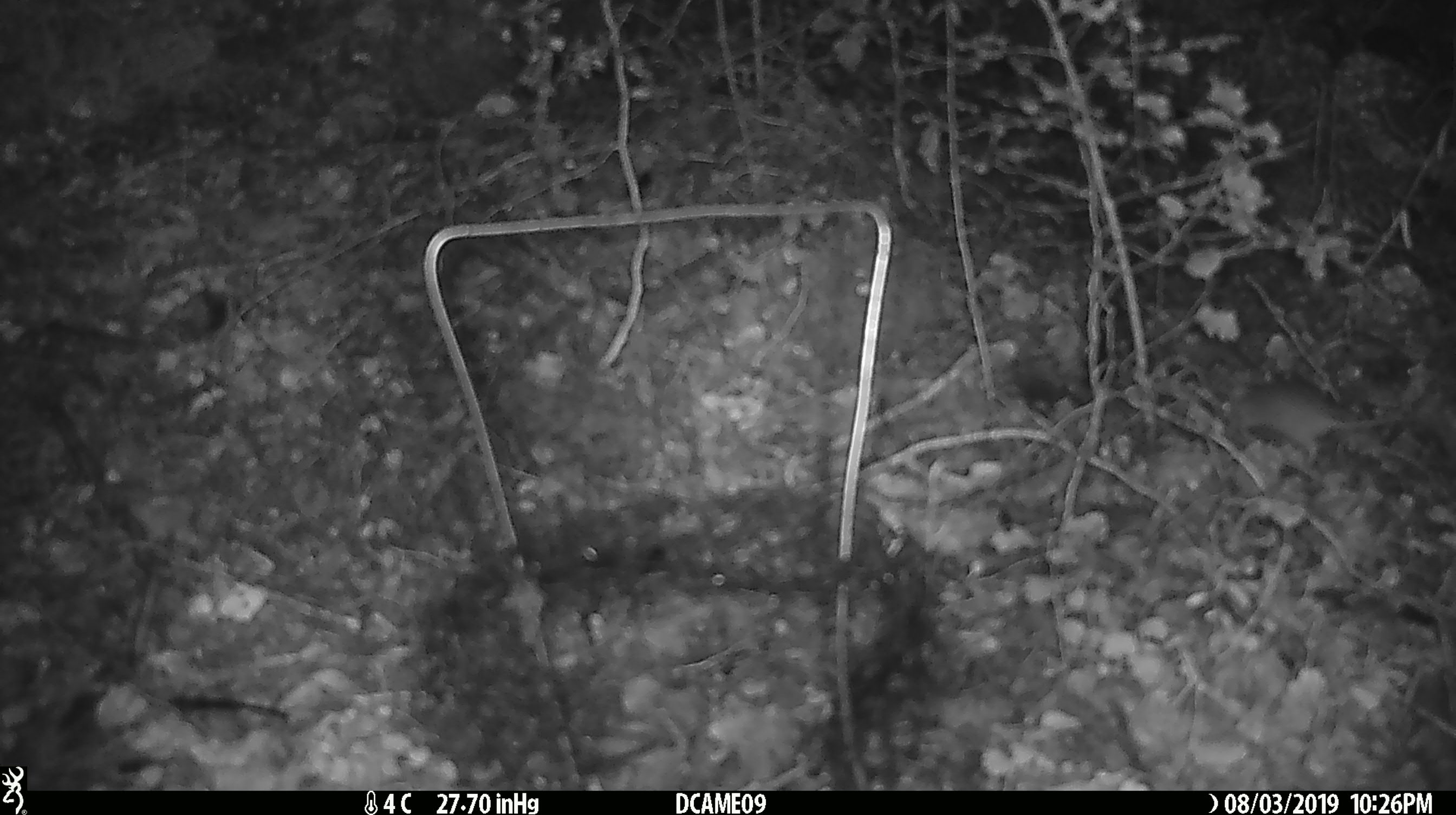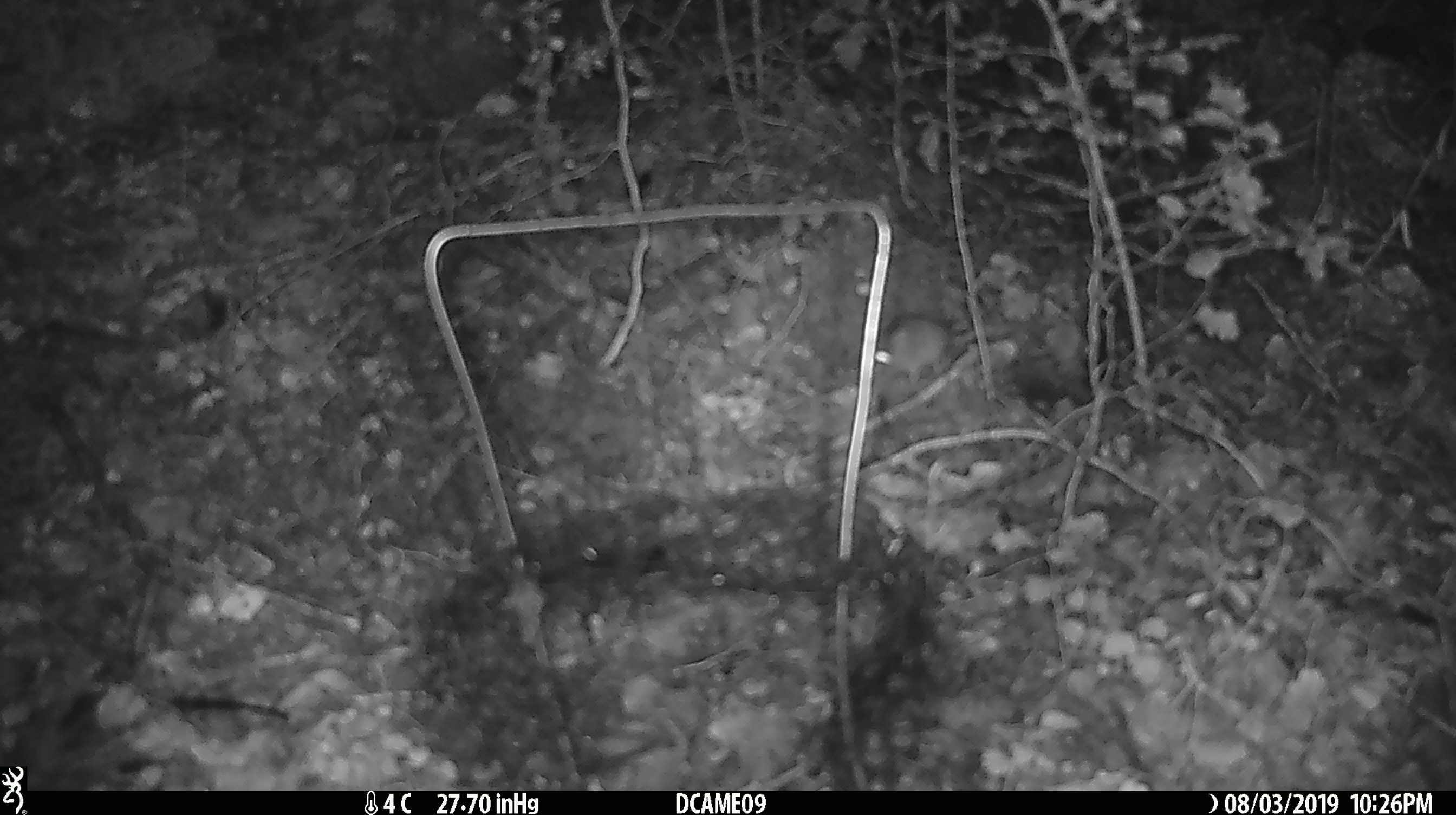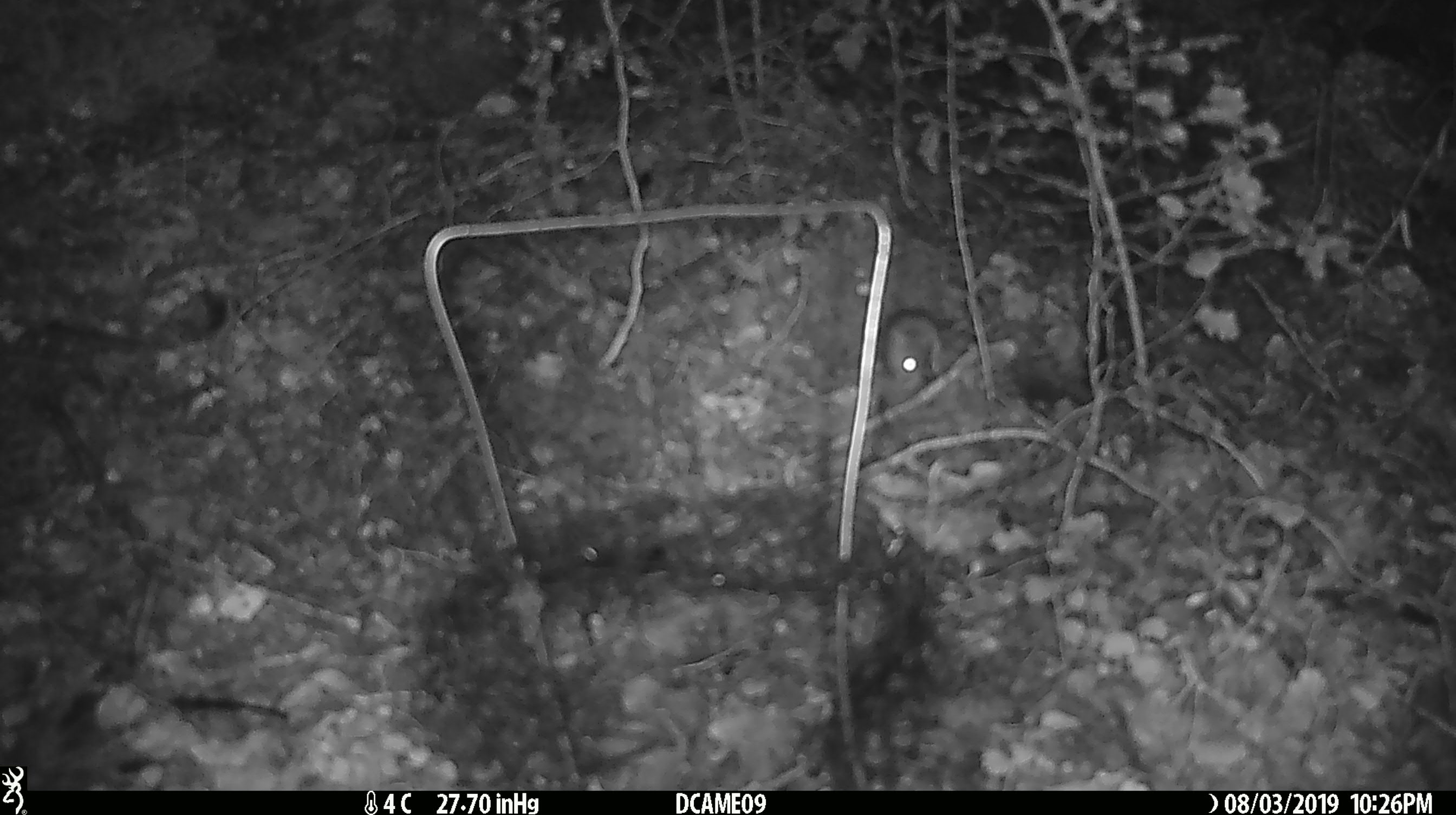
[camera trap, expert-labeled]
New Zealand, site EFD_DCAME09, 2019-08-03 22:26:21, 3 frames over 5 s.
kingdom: Animalia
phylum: Chordata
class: Mammalia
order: Rodentia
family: Muridae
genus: Mus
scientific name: Mus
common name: mouse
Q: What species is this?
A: Mouse (Mus).